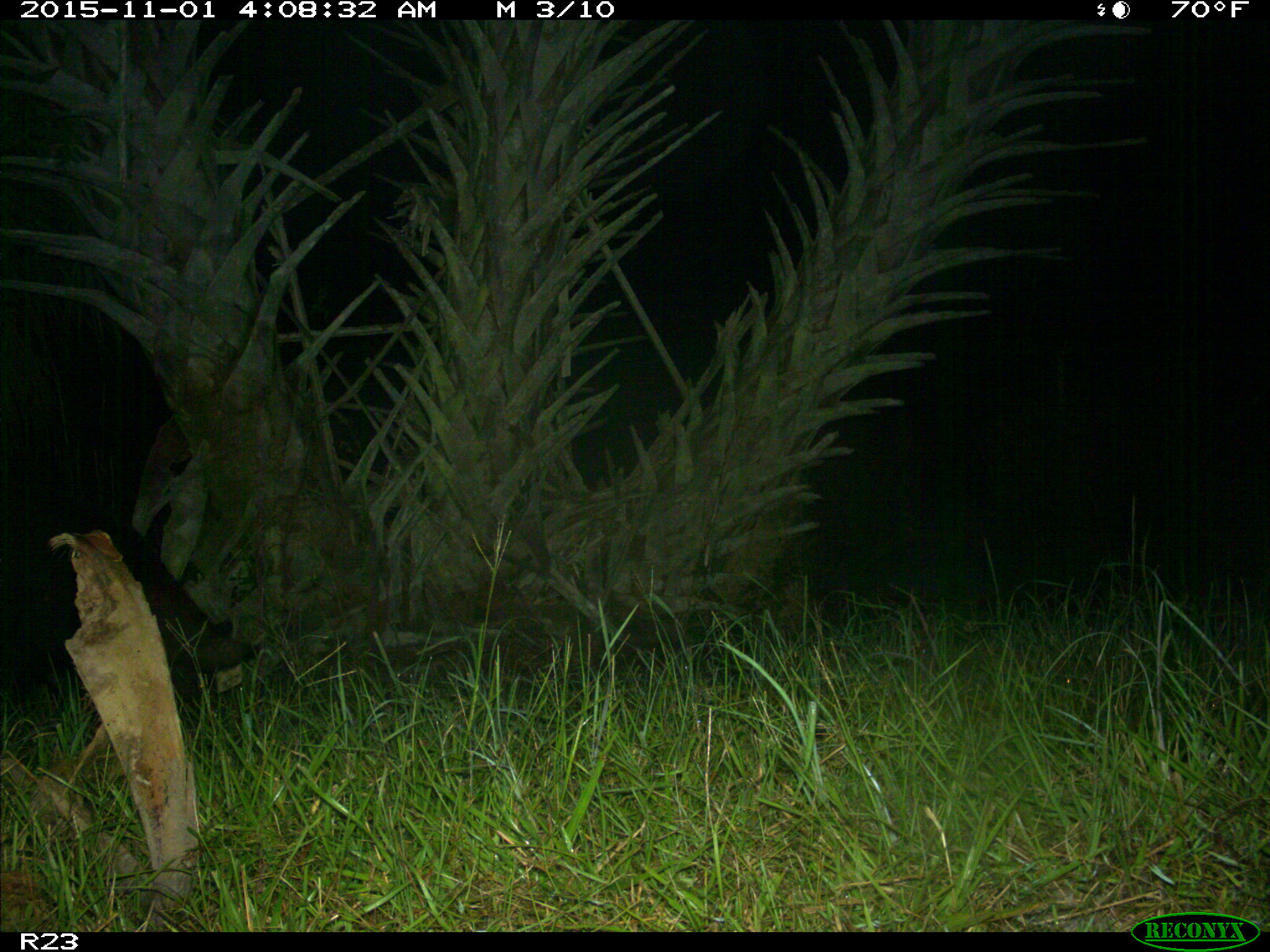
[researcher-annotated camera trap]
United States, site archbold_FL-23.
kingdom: Animalia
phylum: Chordata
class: Mammalia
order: Artiodactyla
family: Suidae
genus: Sus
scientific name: Sus scrofa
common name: wild boar